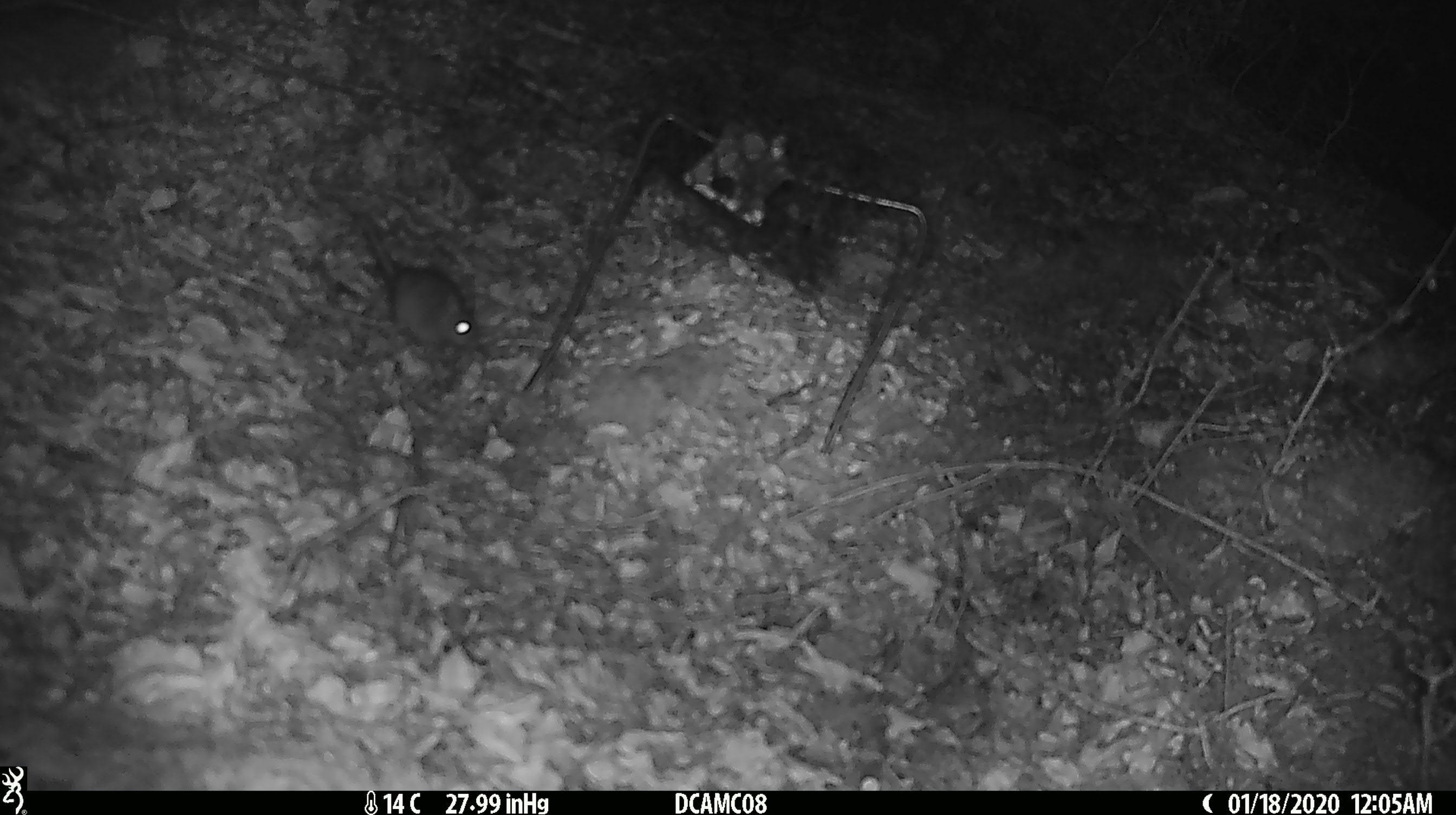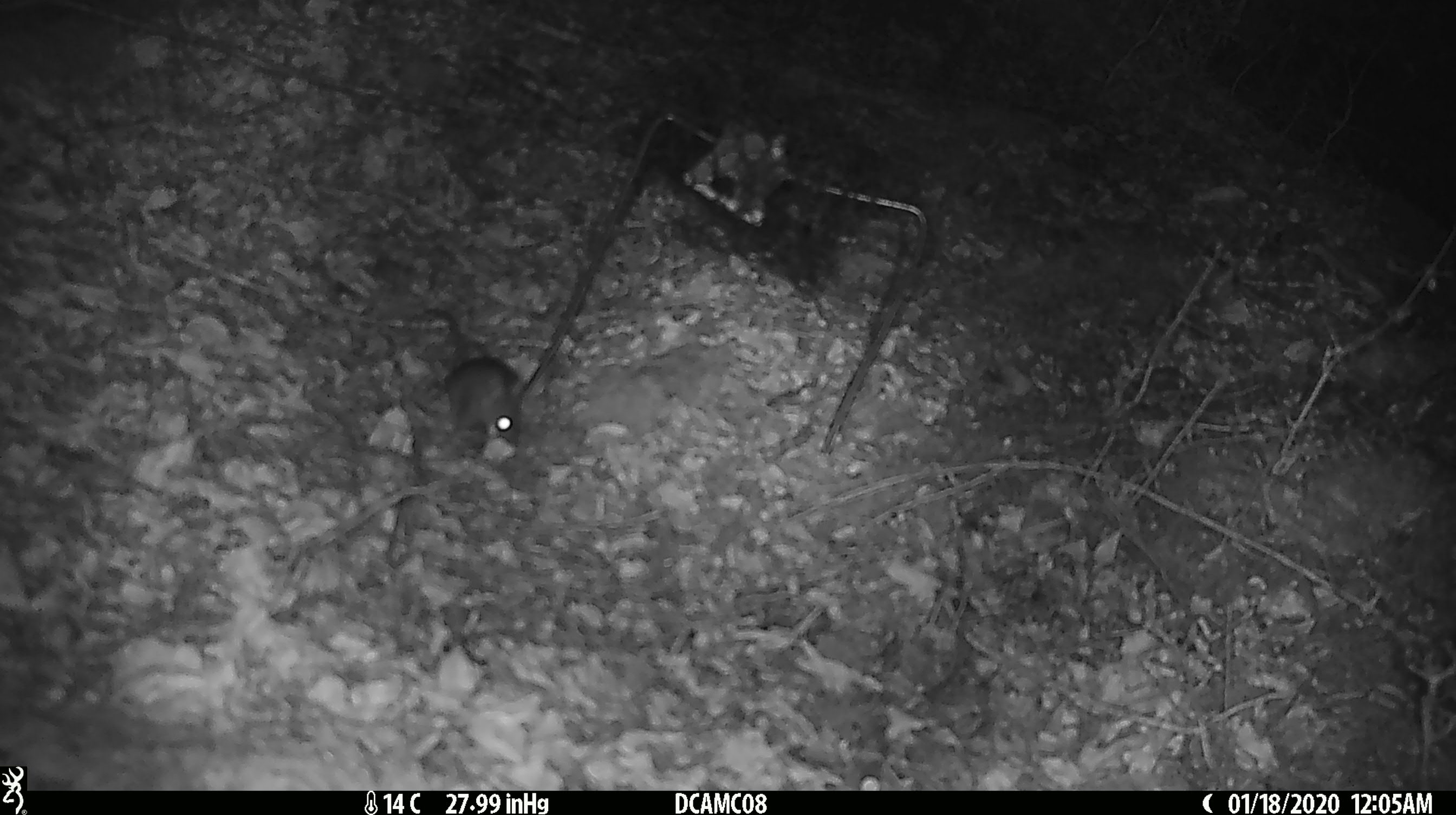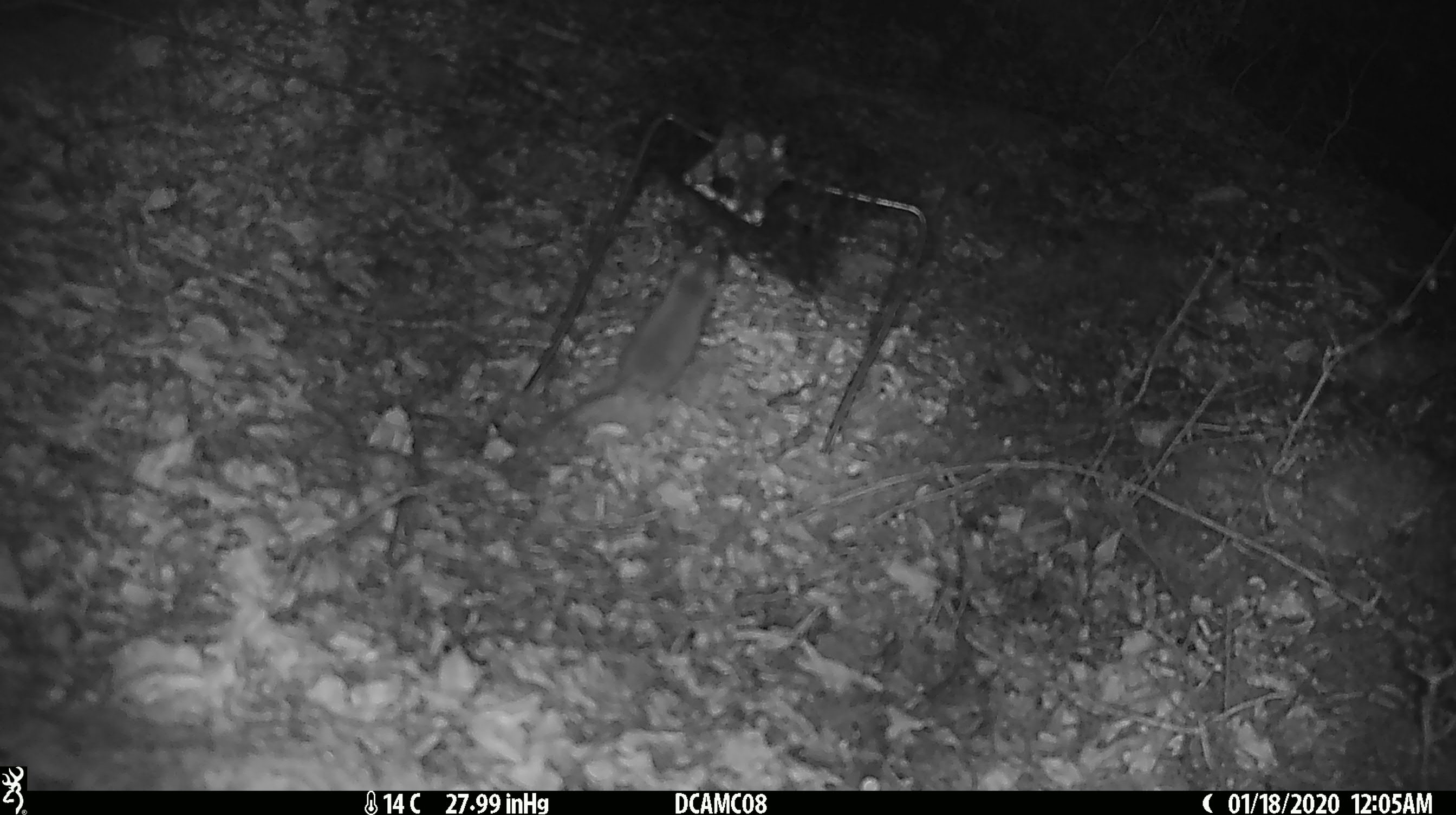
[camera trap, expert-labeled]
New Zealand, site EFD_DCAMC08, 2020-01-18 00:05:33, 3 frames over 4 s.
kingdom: Animalia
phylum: Chordata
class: Mammalia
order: Rodentia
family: Muridae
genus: Mus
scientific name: Mus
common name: mouse